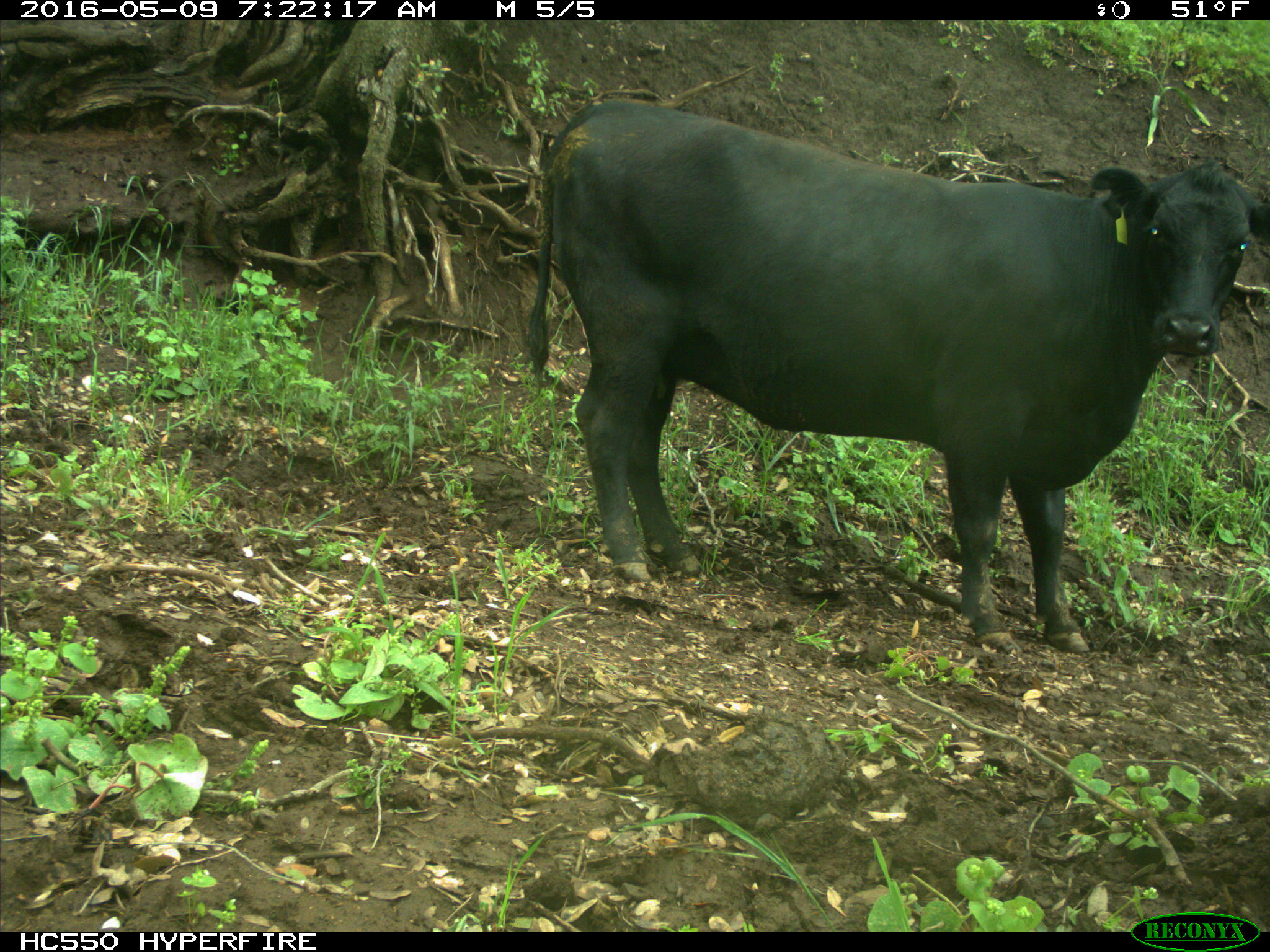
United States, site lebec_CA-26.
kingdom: Animalia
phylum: Chordata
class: Mammalia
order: Artiodactyla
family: Bovidae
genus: Bos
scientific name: Bos taurus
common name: domestic cow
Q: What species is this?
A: Bos taurus (domestic cow).